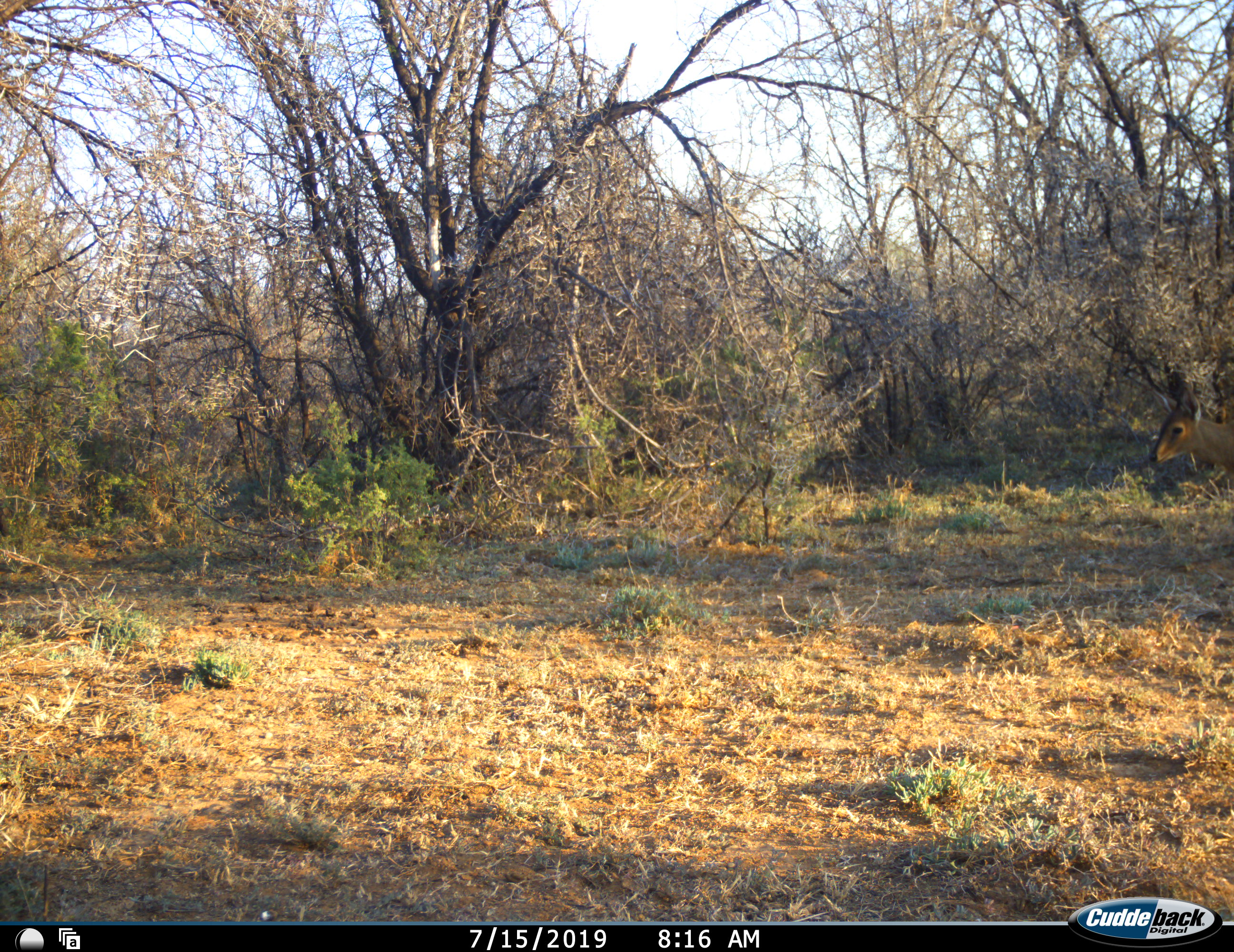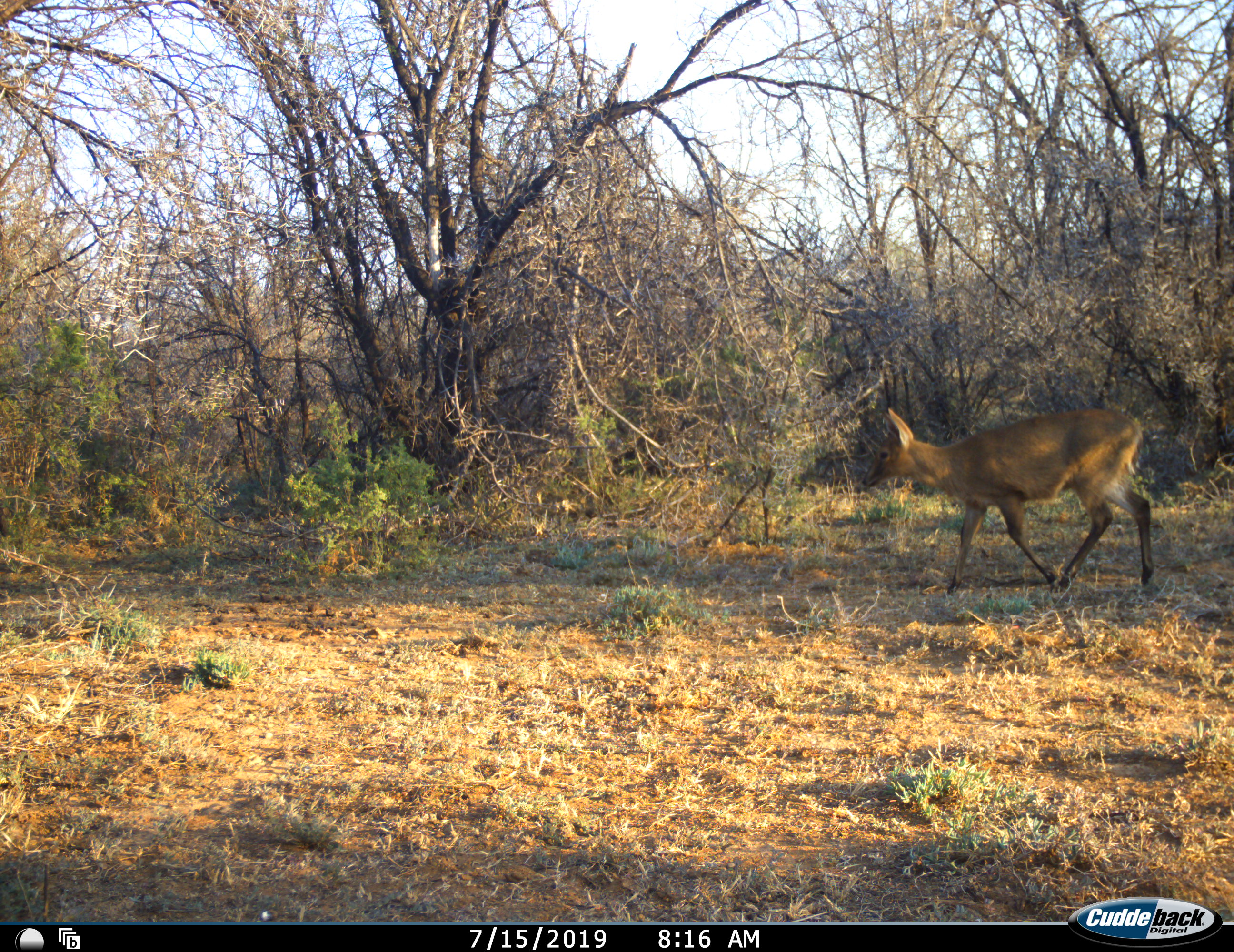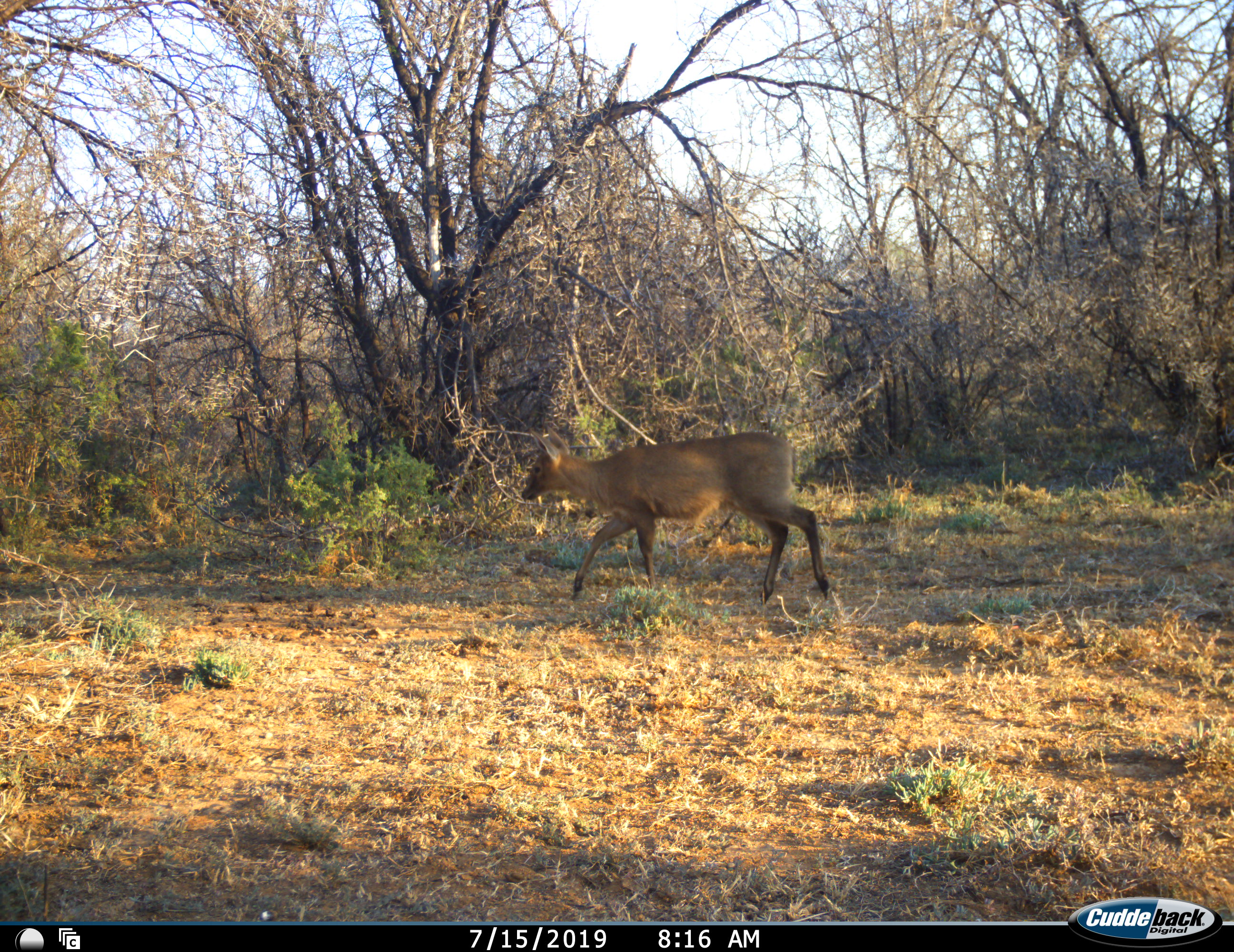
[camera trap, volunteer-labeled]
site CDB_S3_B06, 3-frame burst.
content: unidentified animal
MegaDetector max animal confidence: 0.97